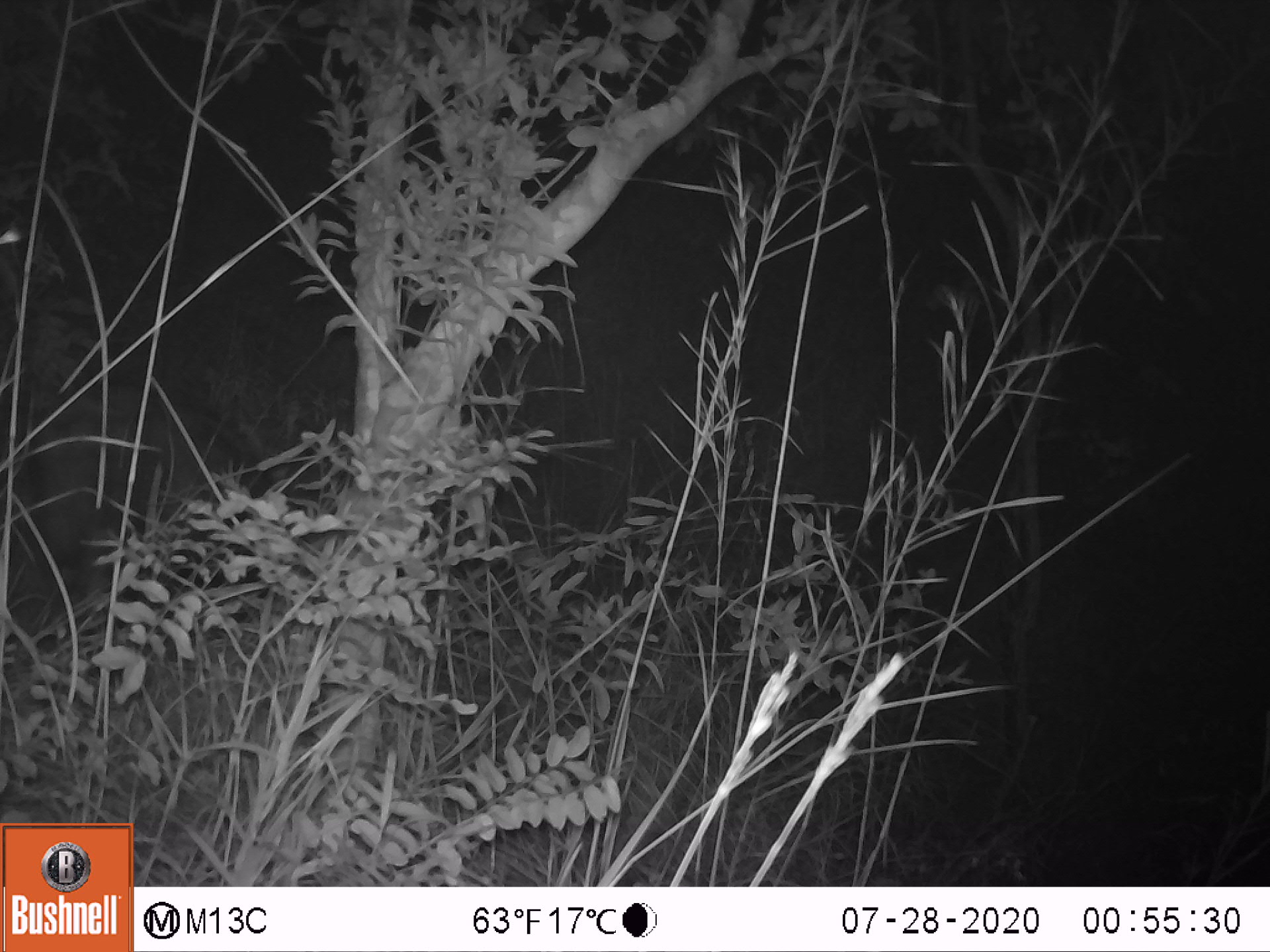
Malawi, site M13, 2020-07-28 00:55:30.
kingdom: Animalia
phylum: Chordata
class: Mammalia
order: Artiodactyla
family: Suidae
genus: Potamochoerus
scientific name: Potamochoerus larvatus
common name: bushpig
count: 1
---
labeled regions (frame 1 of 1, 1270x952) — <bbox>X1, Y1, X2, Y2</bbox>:
bushpig: <bbox>19, 377, 274, 603</bbox>